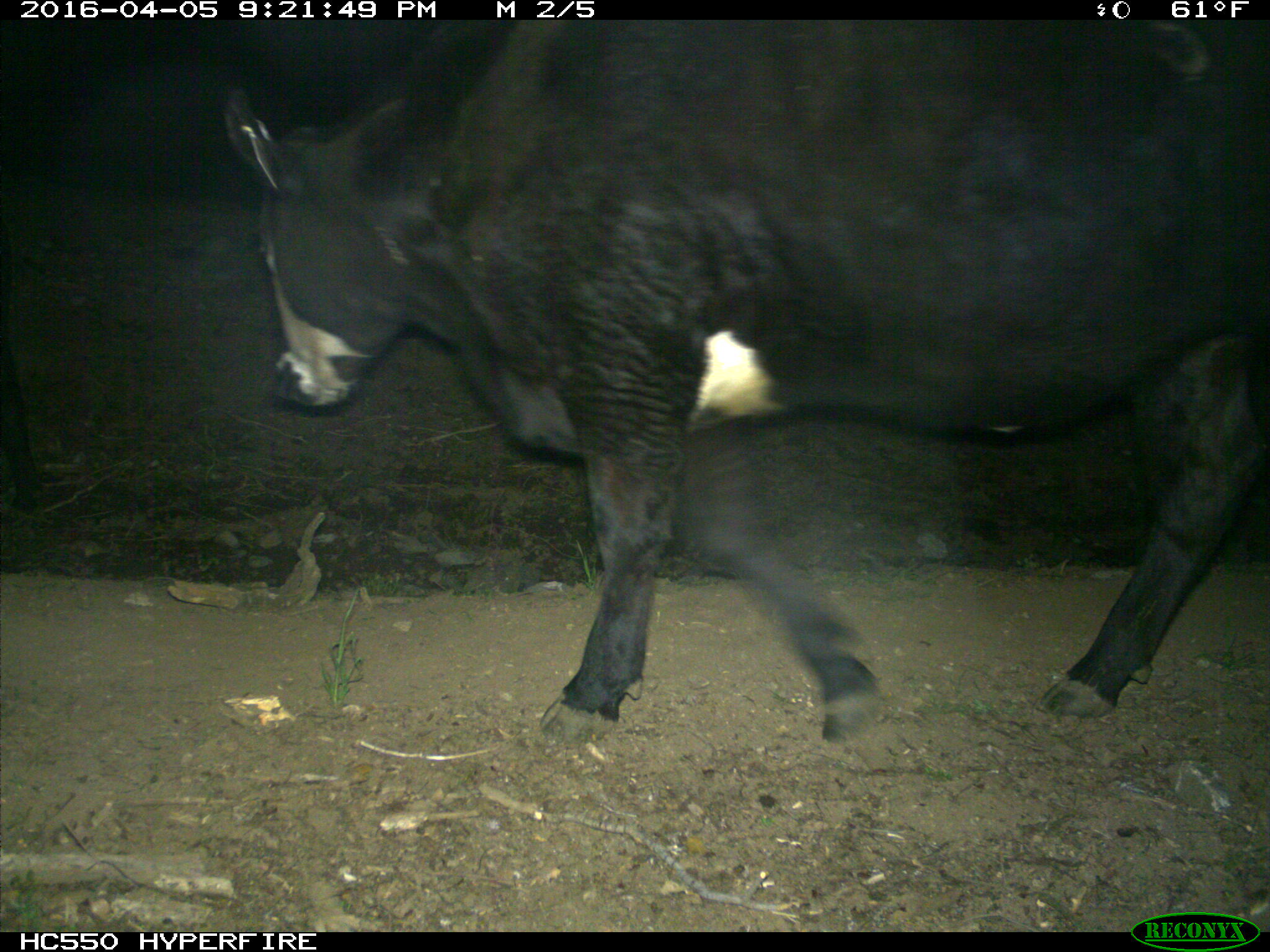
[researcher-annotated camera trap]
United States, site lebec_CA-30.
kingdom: Animalia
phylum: Chordata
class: Mammalia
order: Artiodactyla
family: Bovidae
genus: Bos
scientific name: Bos taurus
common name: domestic cow